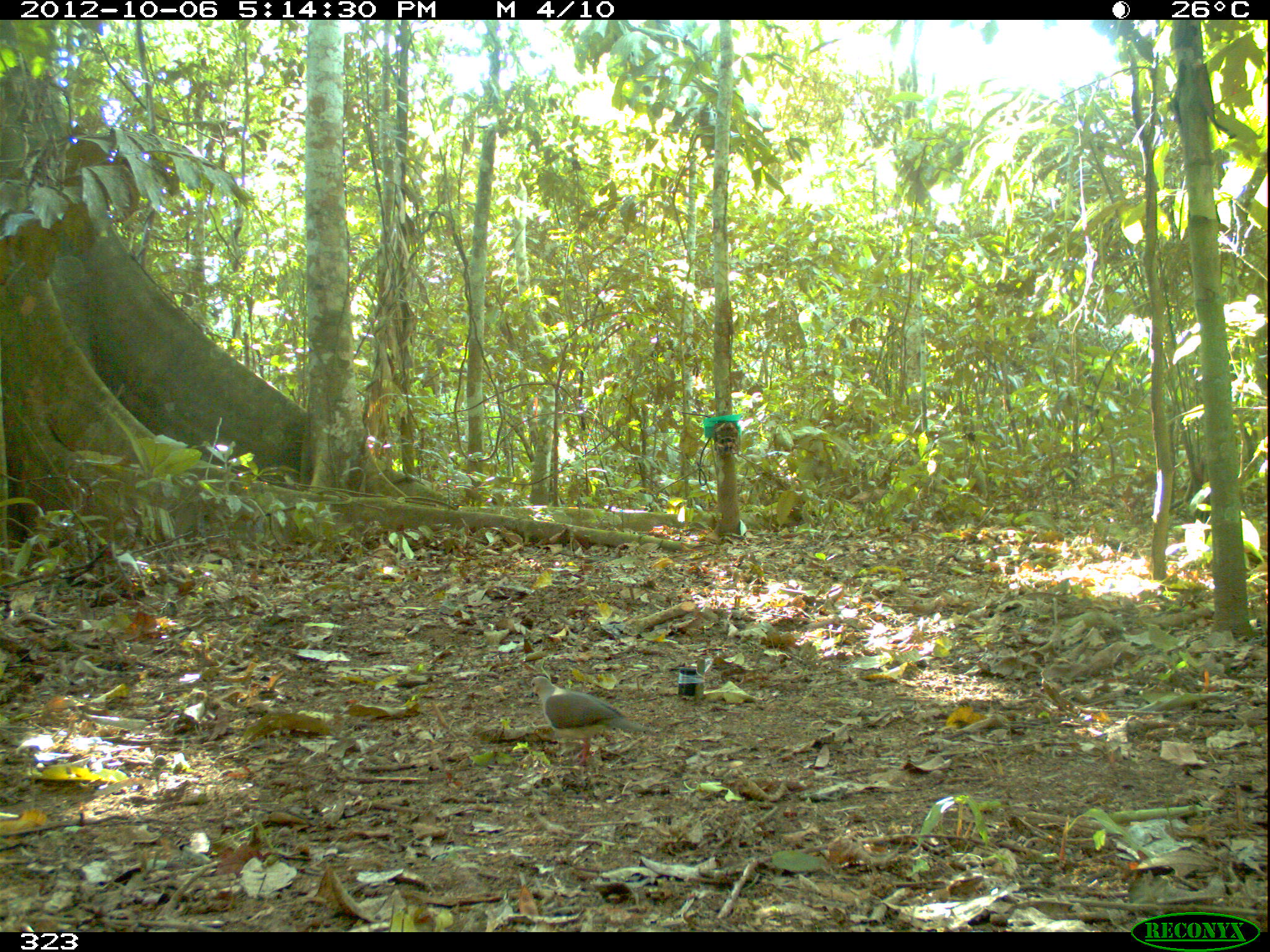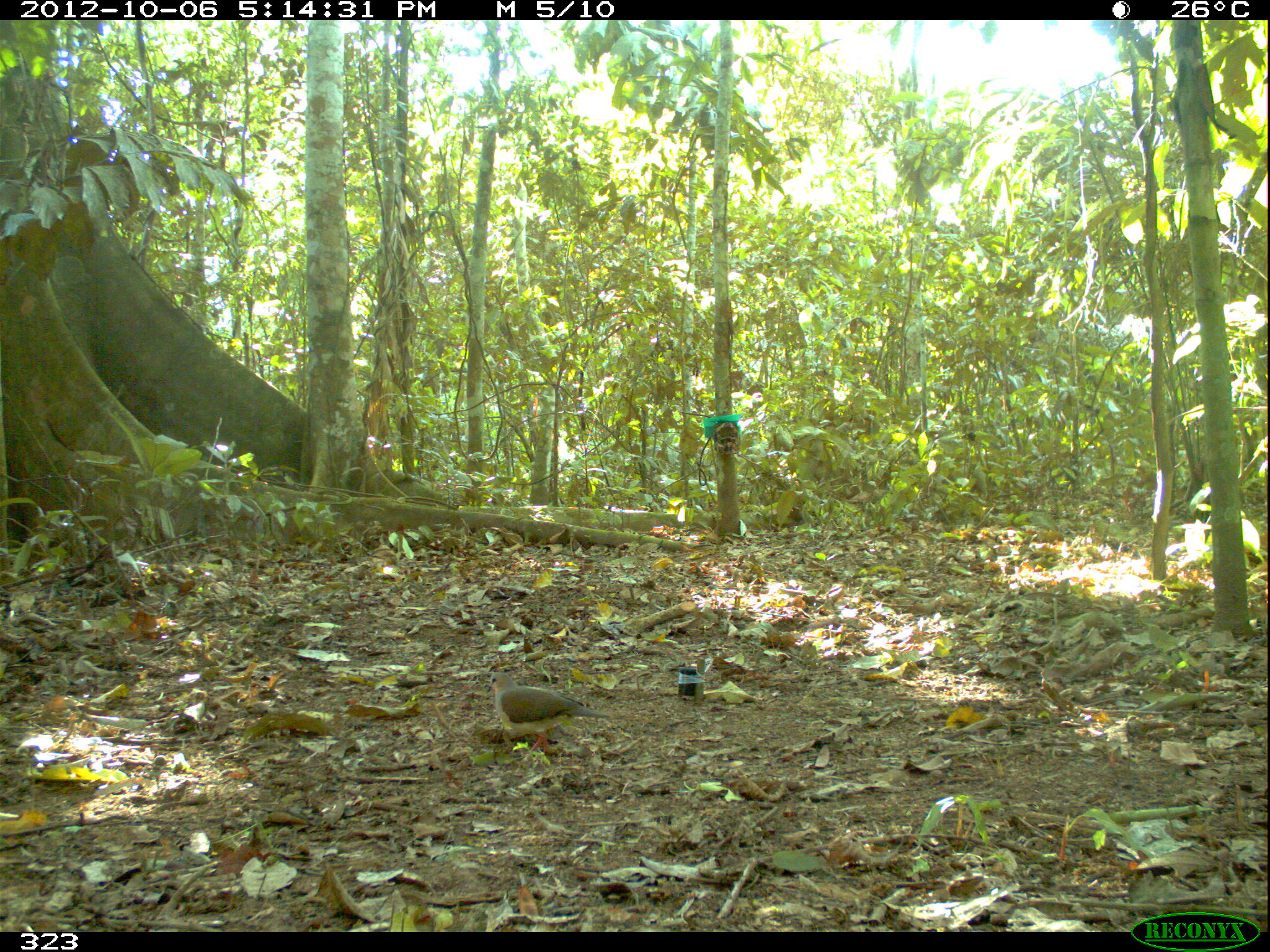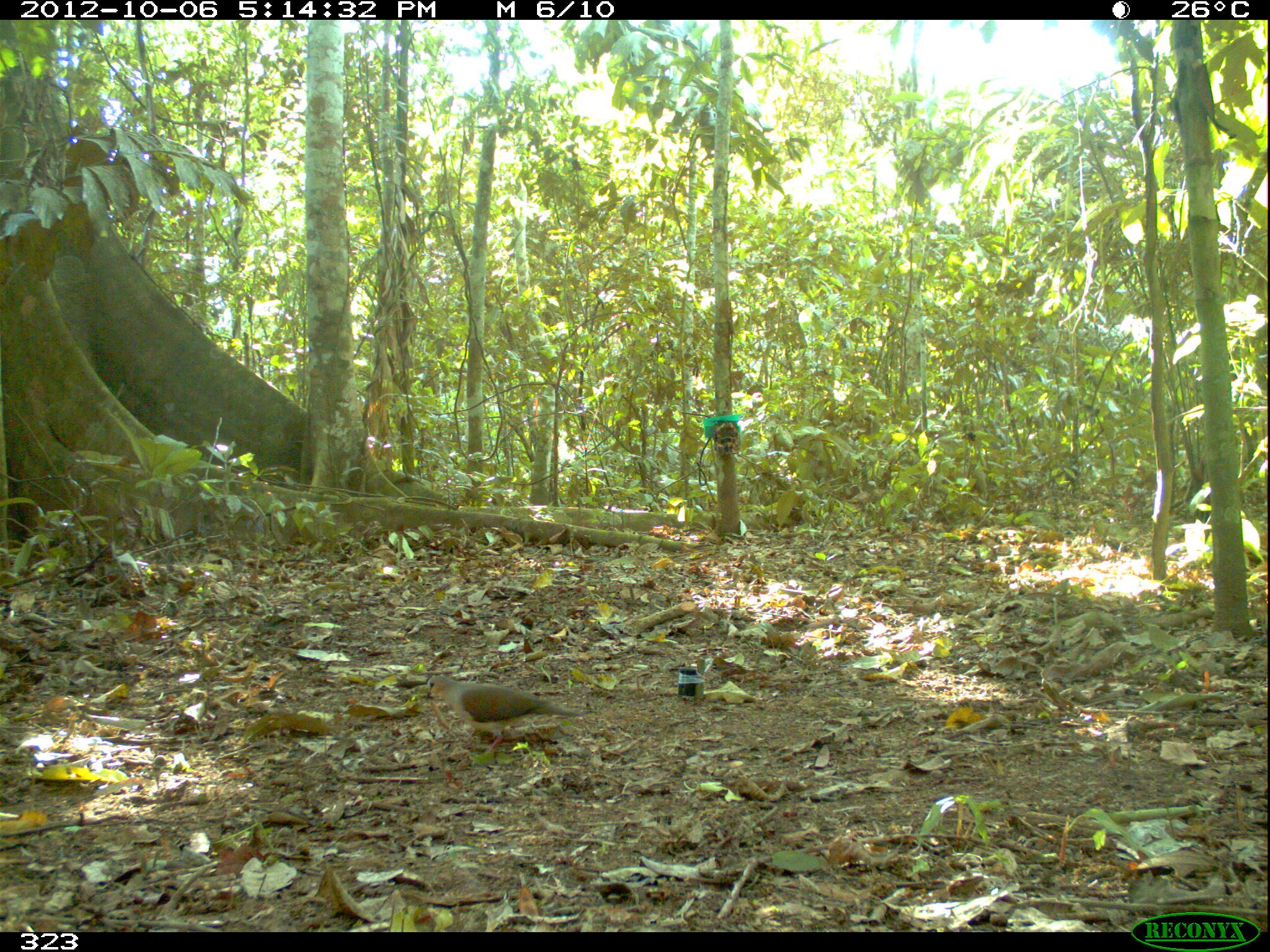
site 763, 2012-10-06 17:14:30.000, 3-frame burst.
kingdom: Animalia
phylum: Chordata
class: Aves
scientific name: Aves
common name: bird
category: unknown bird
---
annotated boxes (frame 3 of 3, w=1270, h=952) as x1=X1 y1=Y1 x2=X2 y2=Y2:
unknown bird: x1=422 y1=672 x2=581 y2=756